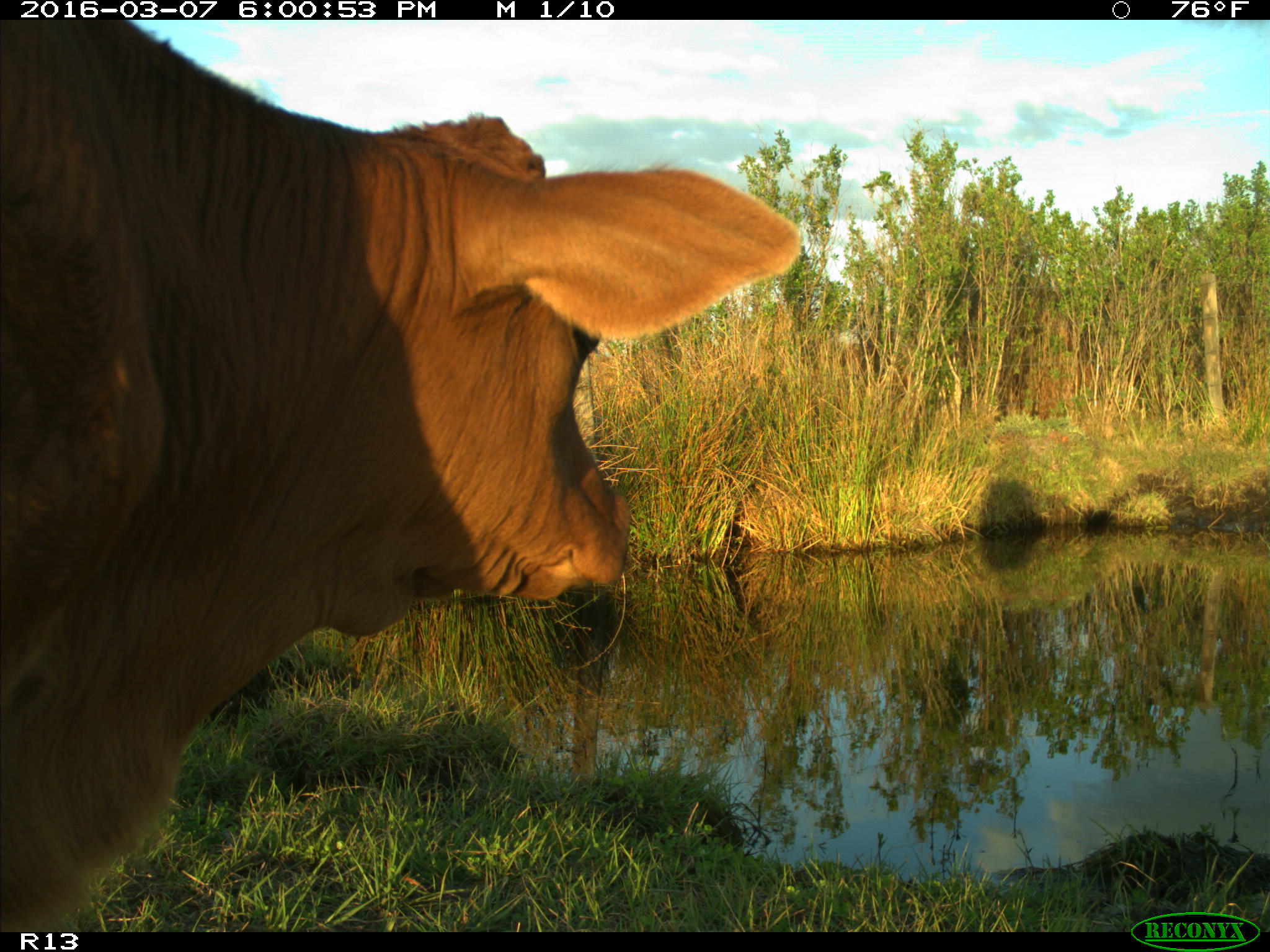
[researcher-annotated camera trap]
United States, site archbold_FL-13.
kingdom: Animalia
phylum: Chordata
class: Mammalia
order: Artiodactyla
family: Bovidae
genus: Bos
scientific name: Bos taurus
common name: domestic cow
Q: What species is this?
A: Bos taurus (domestic cow).